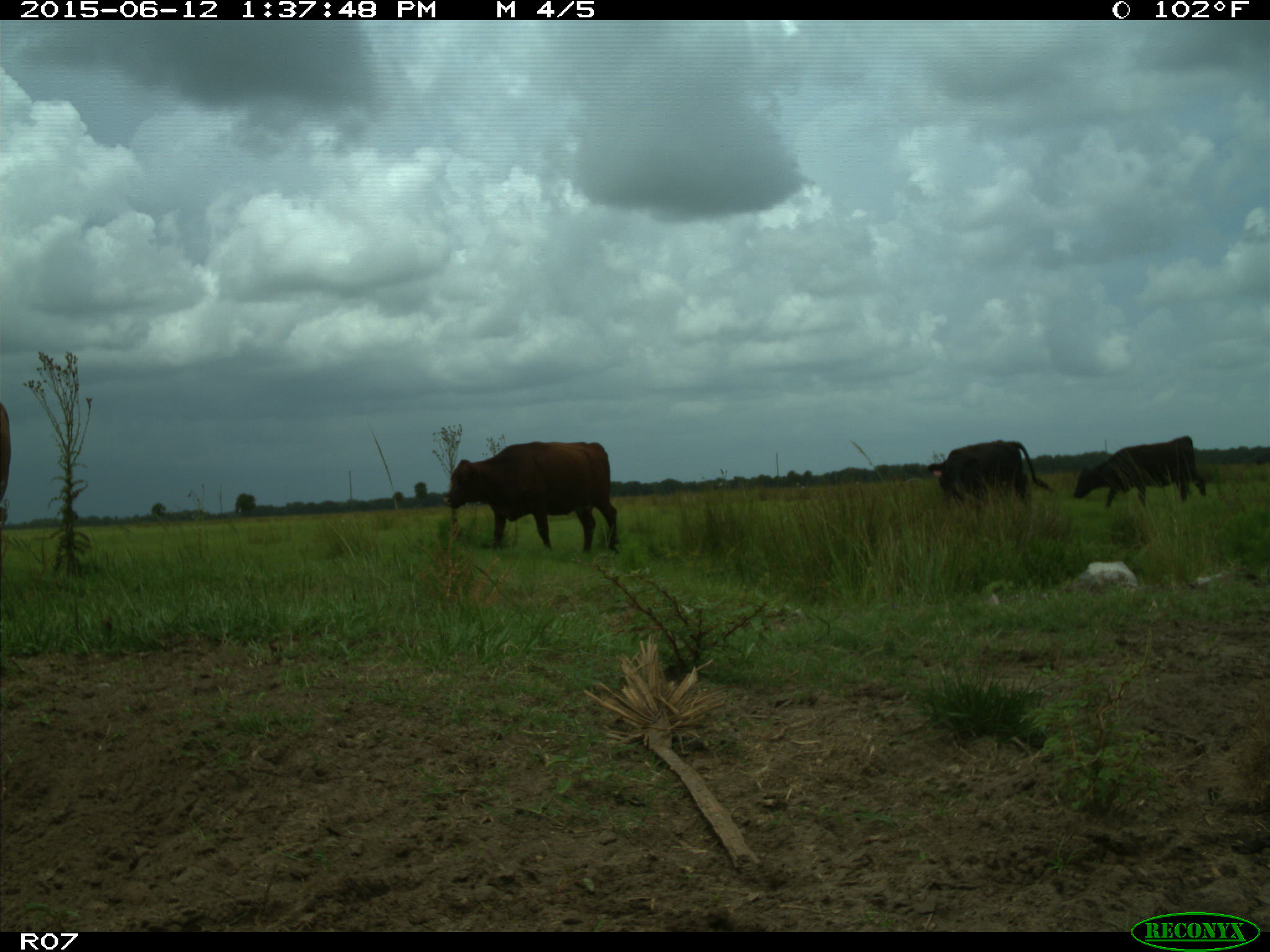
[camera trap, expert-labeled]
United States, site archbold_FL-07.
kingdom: Animalia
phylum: Chordata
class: Mammalia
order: Artiodactyla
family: Bovidae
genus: Bos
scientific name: Bos taurus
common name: domestic cow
Bos taurus (domestic cow).